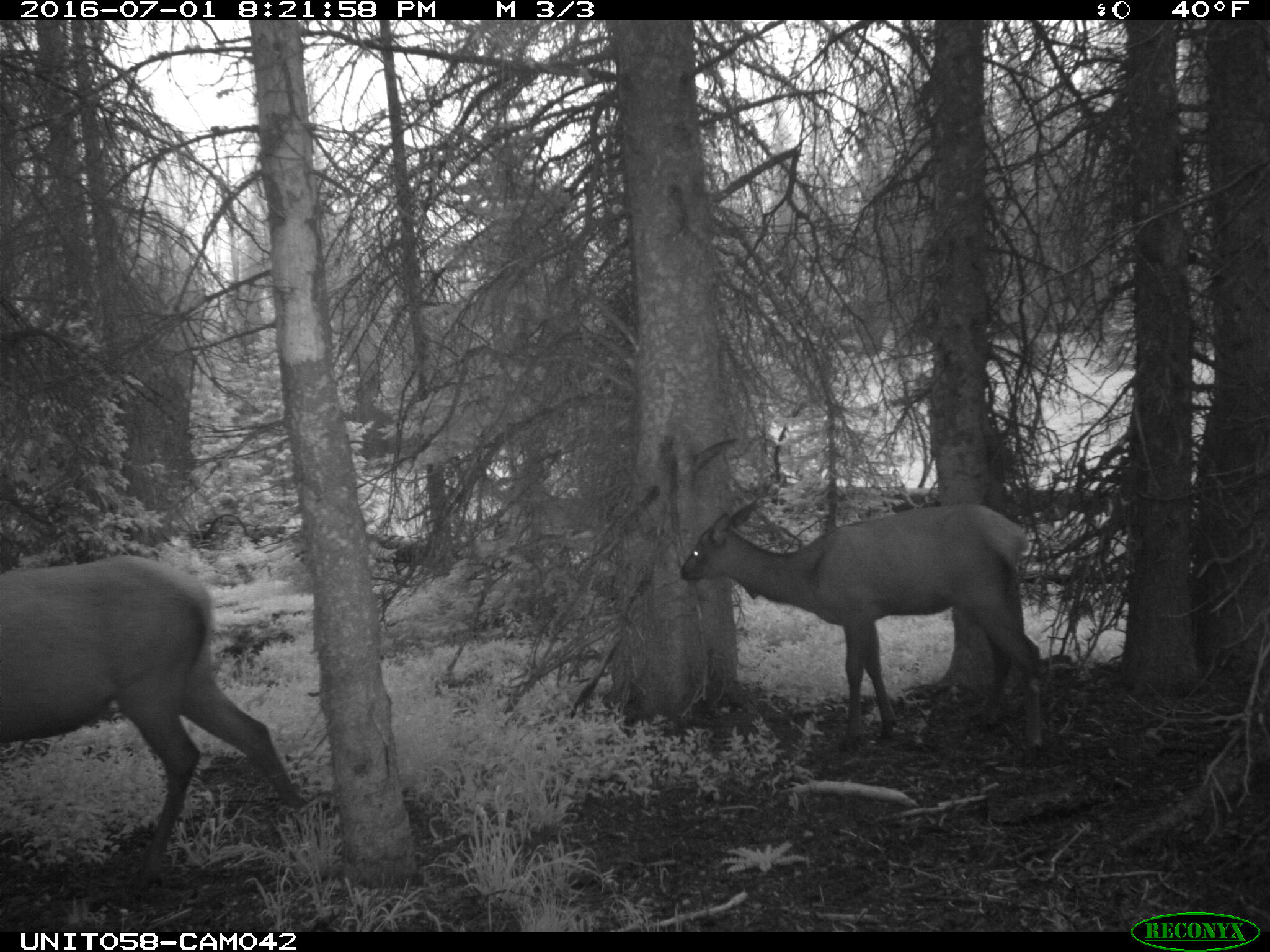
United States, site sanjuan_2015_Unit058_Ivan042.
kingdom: Animalia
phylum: Chordata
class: Mammalia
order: Artiodactyla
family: Cervidae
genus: Cervus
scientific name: Cervus elaphus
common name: red deer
Cervus elaphus (red deer).